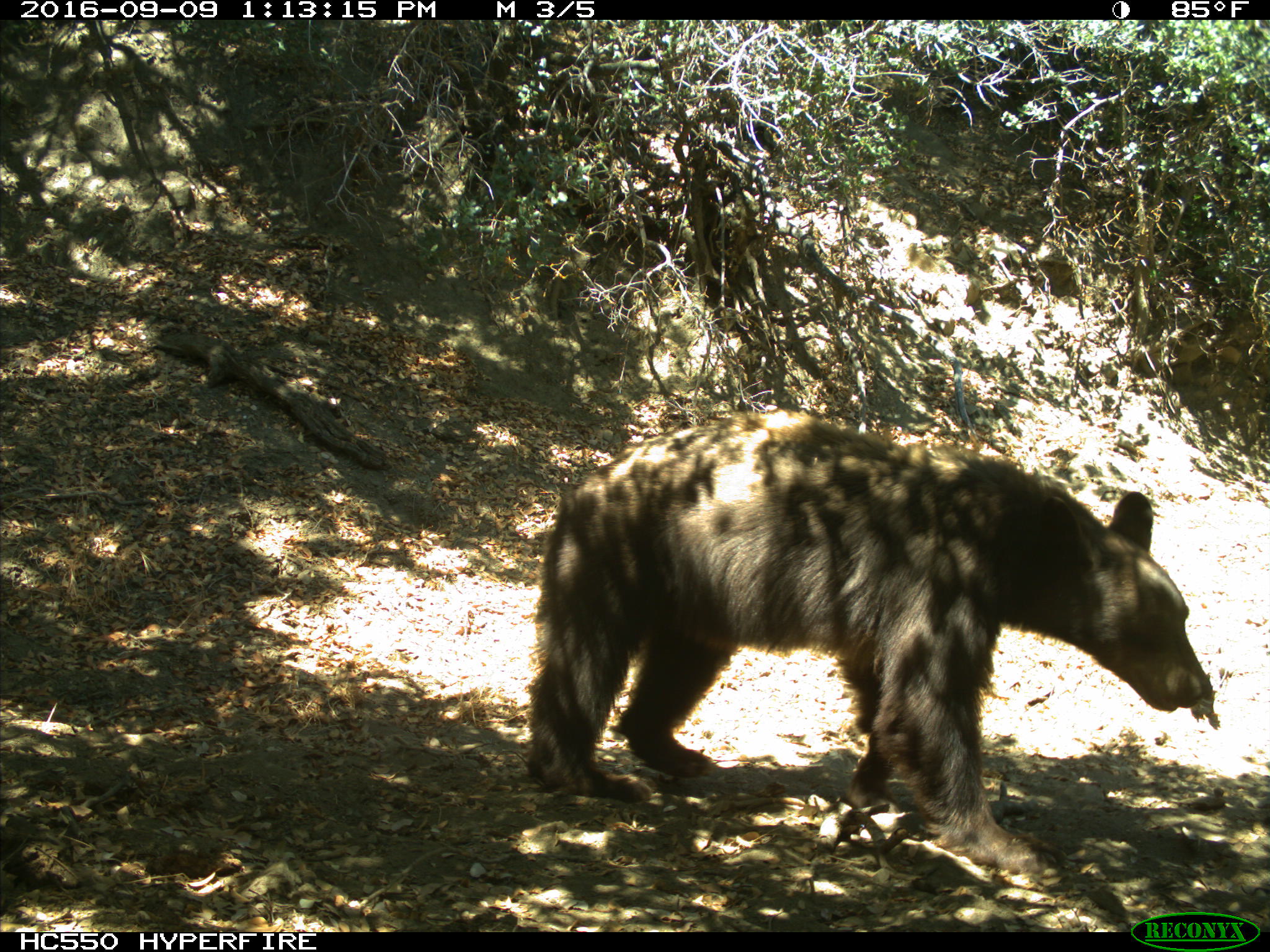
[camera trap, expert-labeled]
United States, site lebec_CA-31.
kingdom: Animalia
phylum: Chordata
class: Mammalia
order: Carnivora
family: Ursidae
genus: Ursus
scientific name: Ursus americanus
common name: american black bear